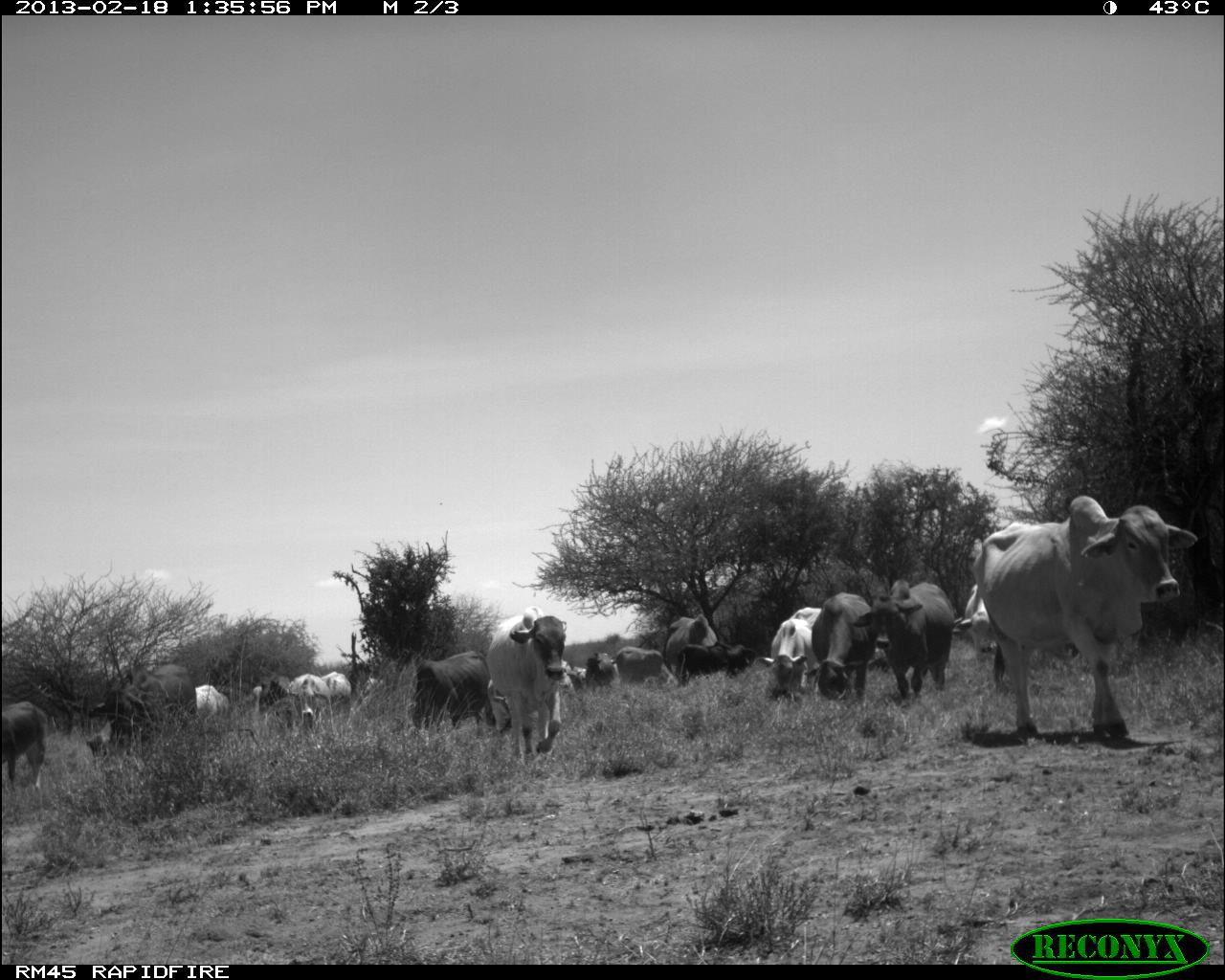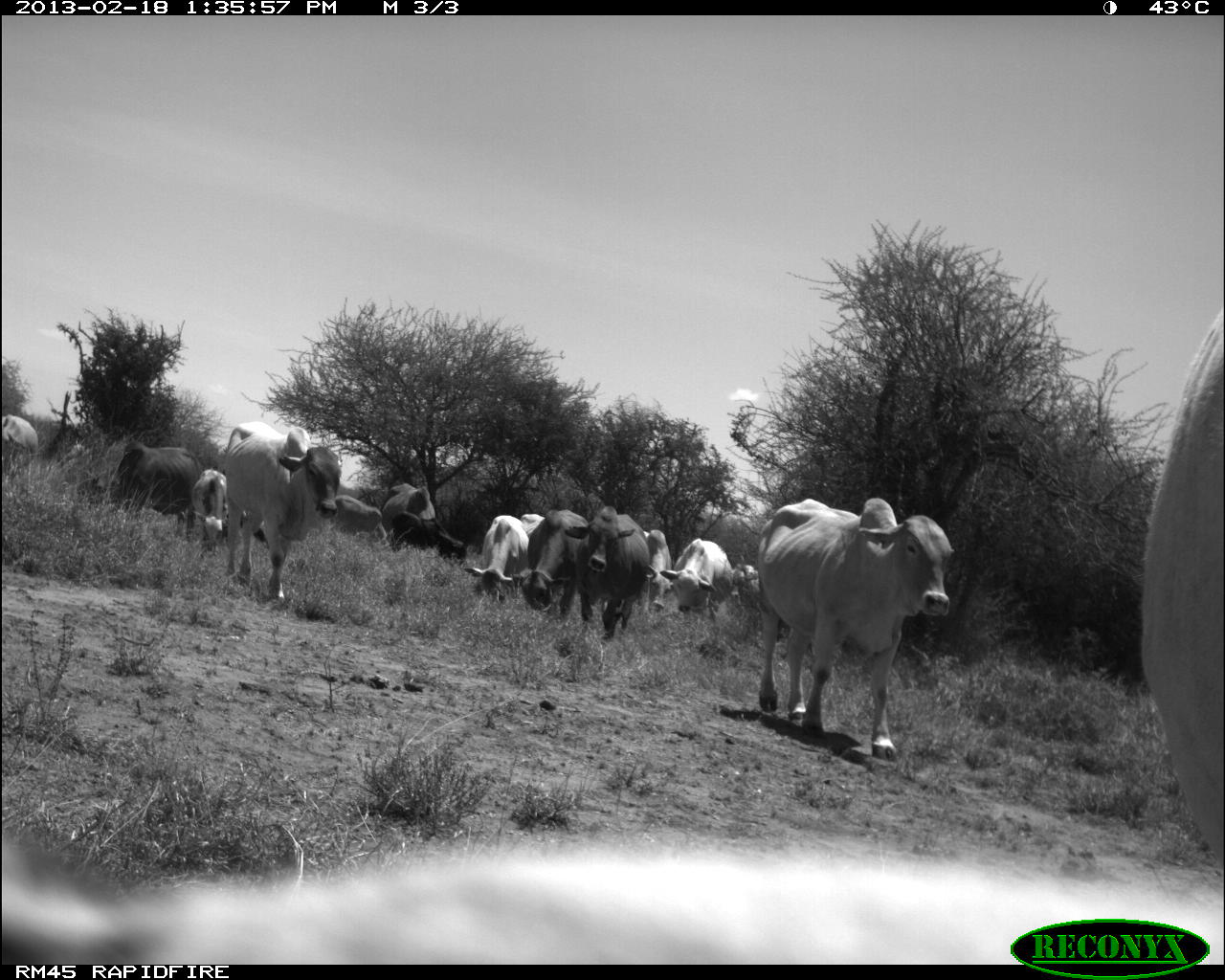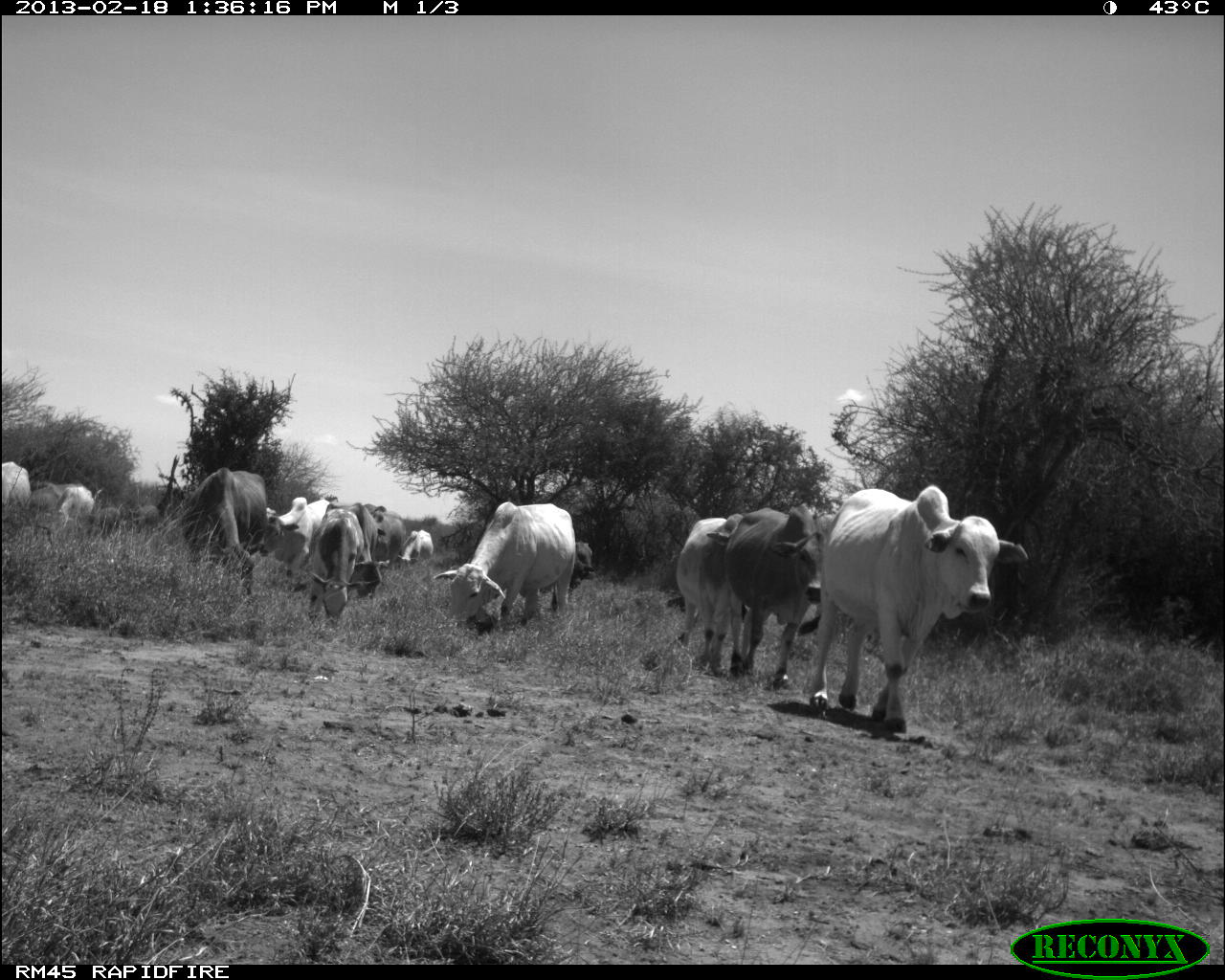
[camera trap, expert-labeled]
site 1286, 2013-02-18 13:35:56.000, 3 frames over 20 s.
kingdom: Animalia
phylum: Chordata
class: Mammalia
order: Artiodactyla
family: Bovidae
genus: Bos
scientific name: Bos taurus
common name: domestic cattle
Bos taurus (domestic cattle), count 33.